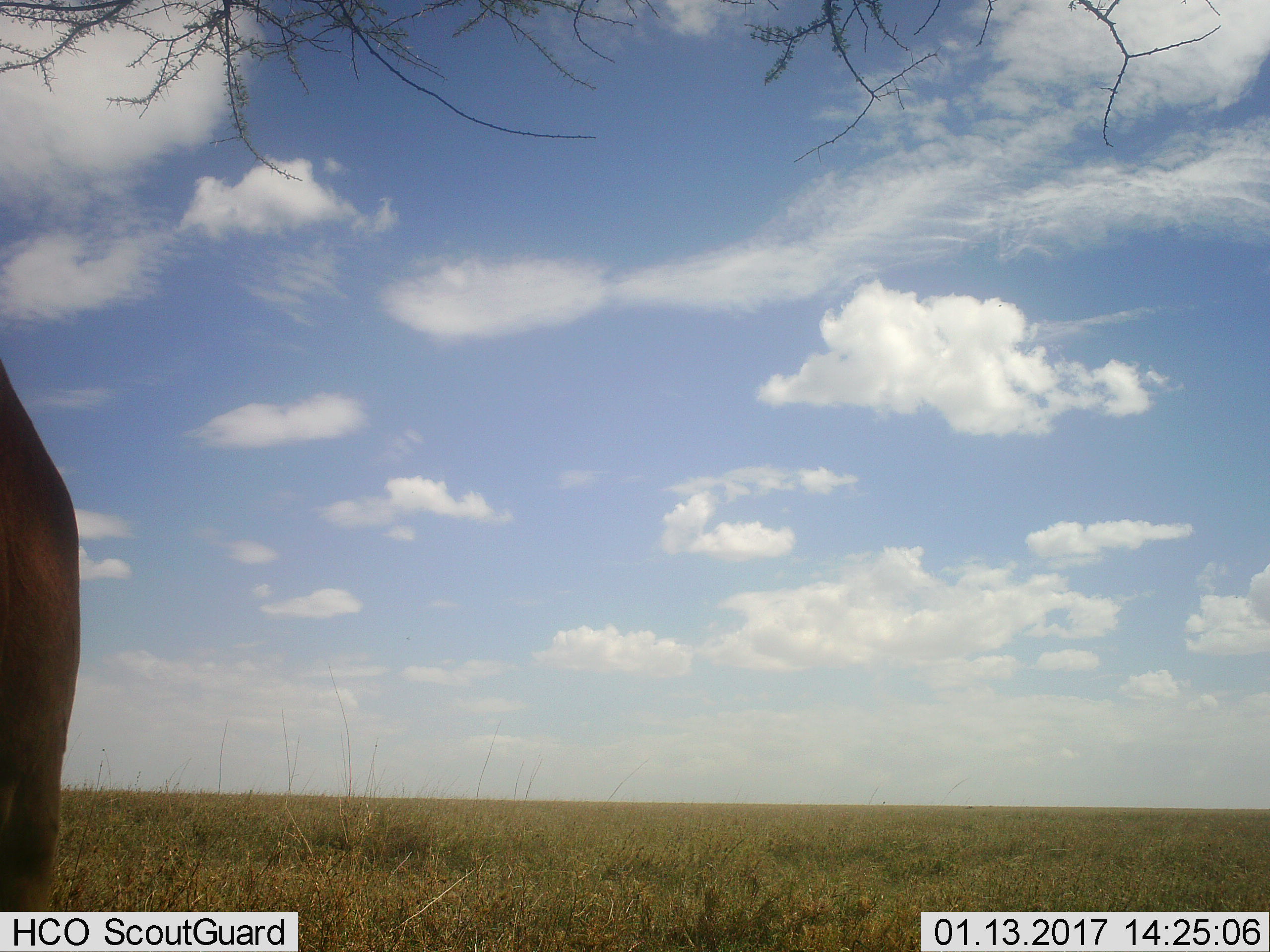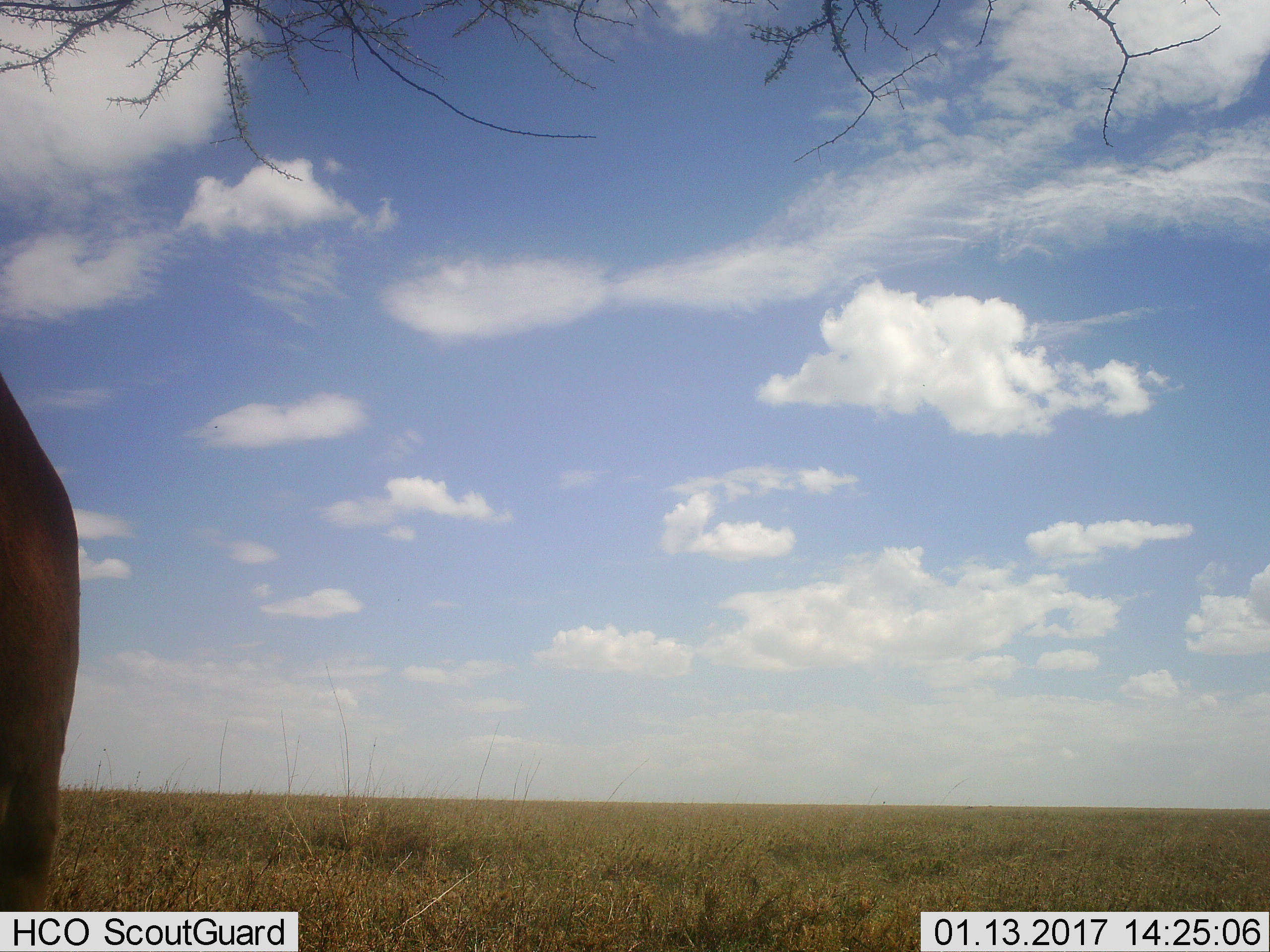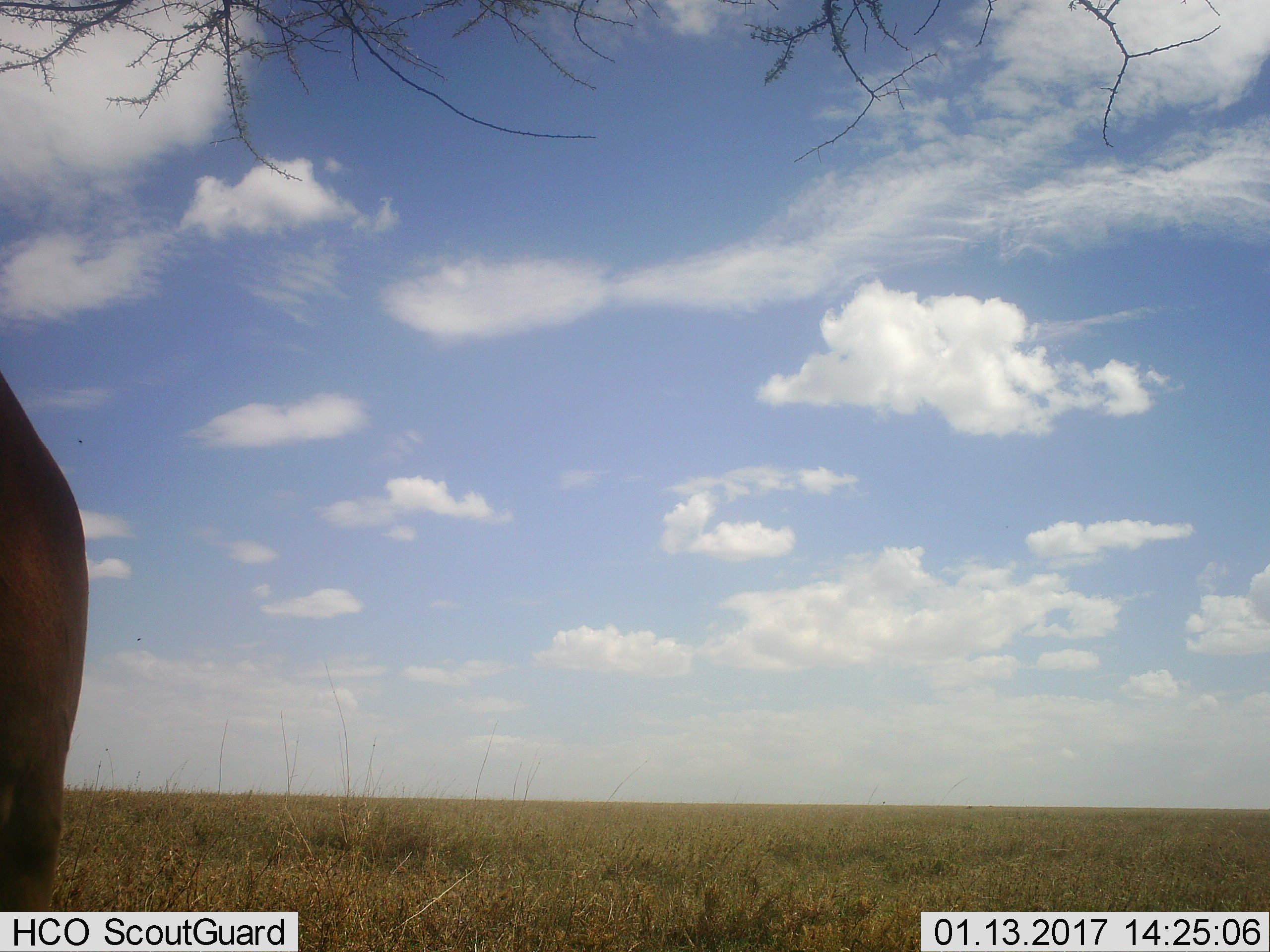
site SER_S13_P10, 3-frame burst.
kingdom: Animalia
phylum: Chordata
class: Mammalia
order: Artiodactyla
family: Bovidae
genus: Alcelaphus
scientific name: Alcelaphus buselaphus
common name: hartebeest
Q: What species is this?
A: Hartebeest (Alcelaphus buselaphus).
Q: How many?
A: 1.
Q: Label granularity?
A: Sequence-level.